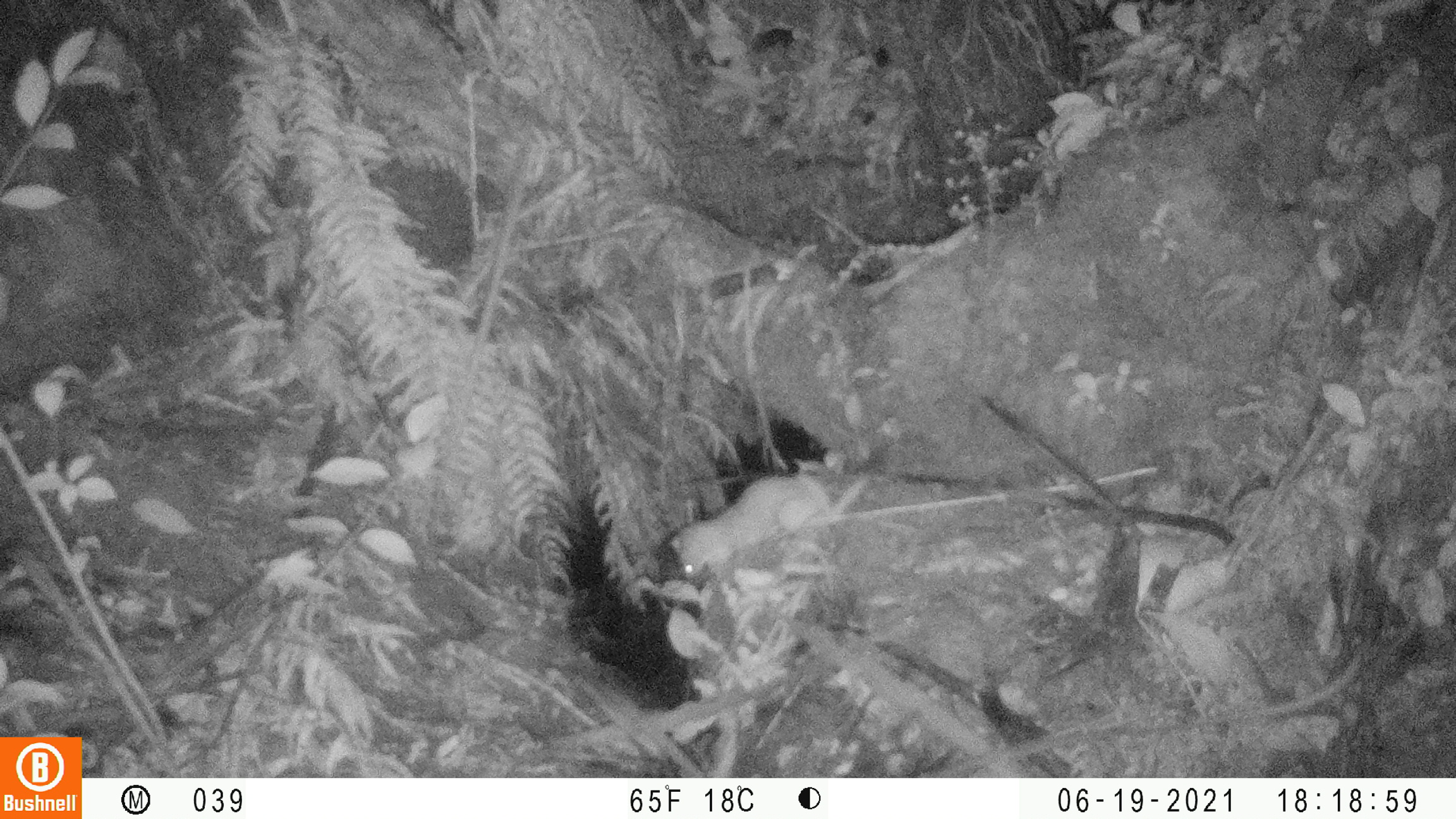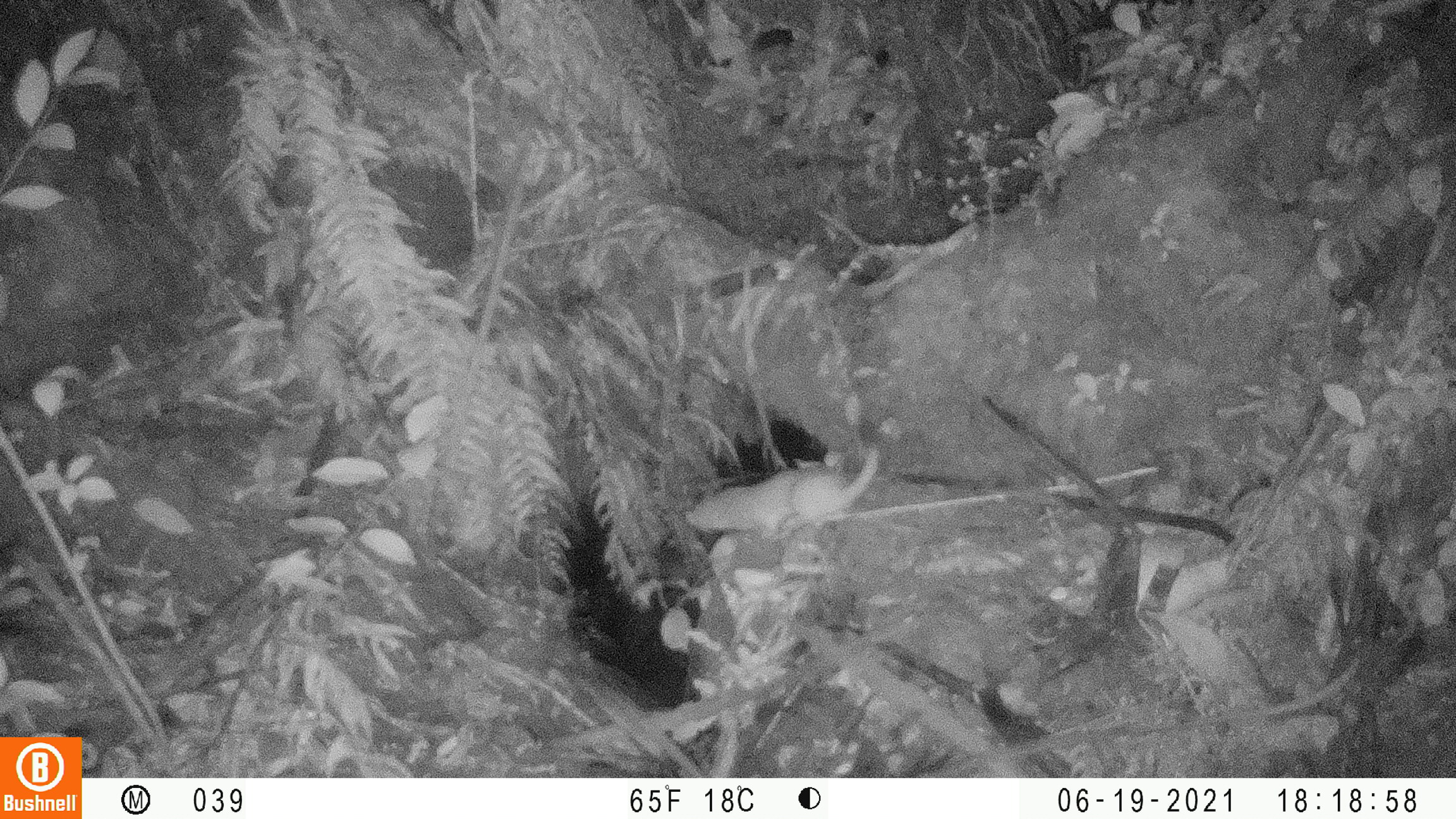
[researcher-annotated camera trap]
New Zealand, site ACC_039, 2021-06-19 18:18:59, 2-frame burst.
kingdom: Animalia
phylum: Chordata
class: Mammalia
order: Carnivora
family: Mustelidae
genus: Mustela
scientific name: Mustela erminea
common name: stoat